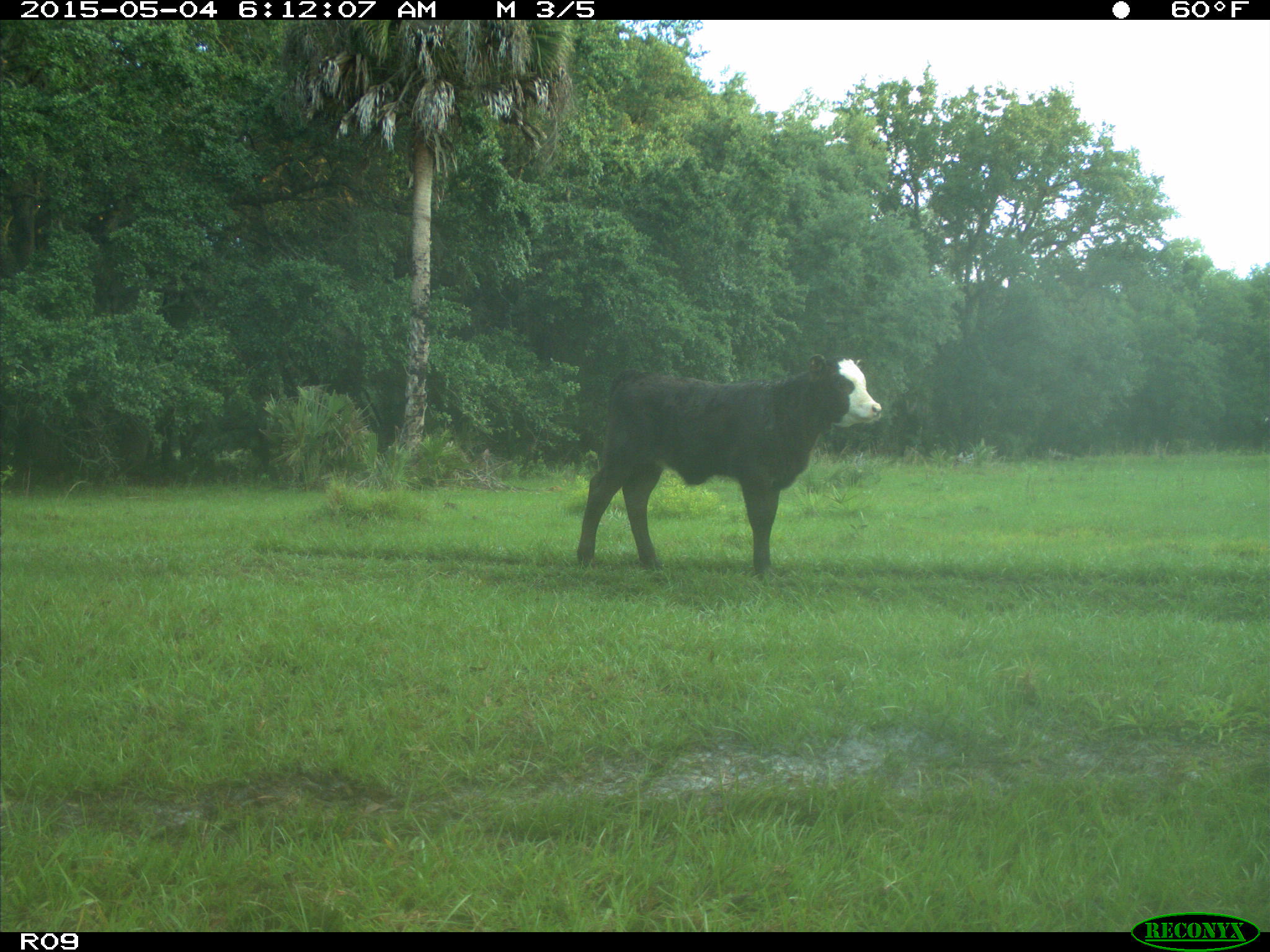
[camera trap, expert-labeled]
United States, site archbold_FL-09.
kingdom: Animalia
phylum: Chordata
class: Mammalia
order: Artiodactyla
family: Bovidae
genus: Bos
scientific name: Bos taurus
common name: domestic cow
Bos taurus (domestic cow).